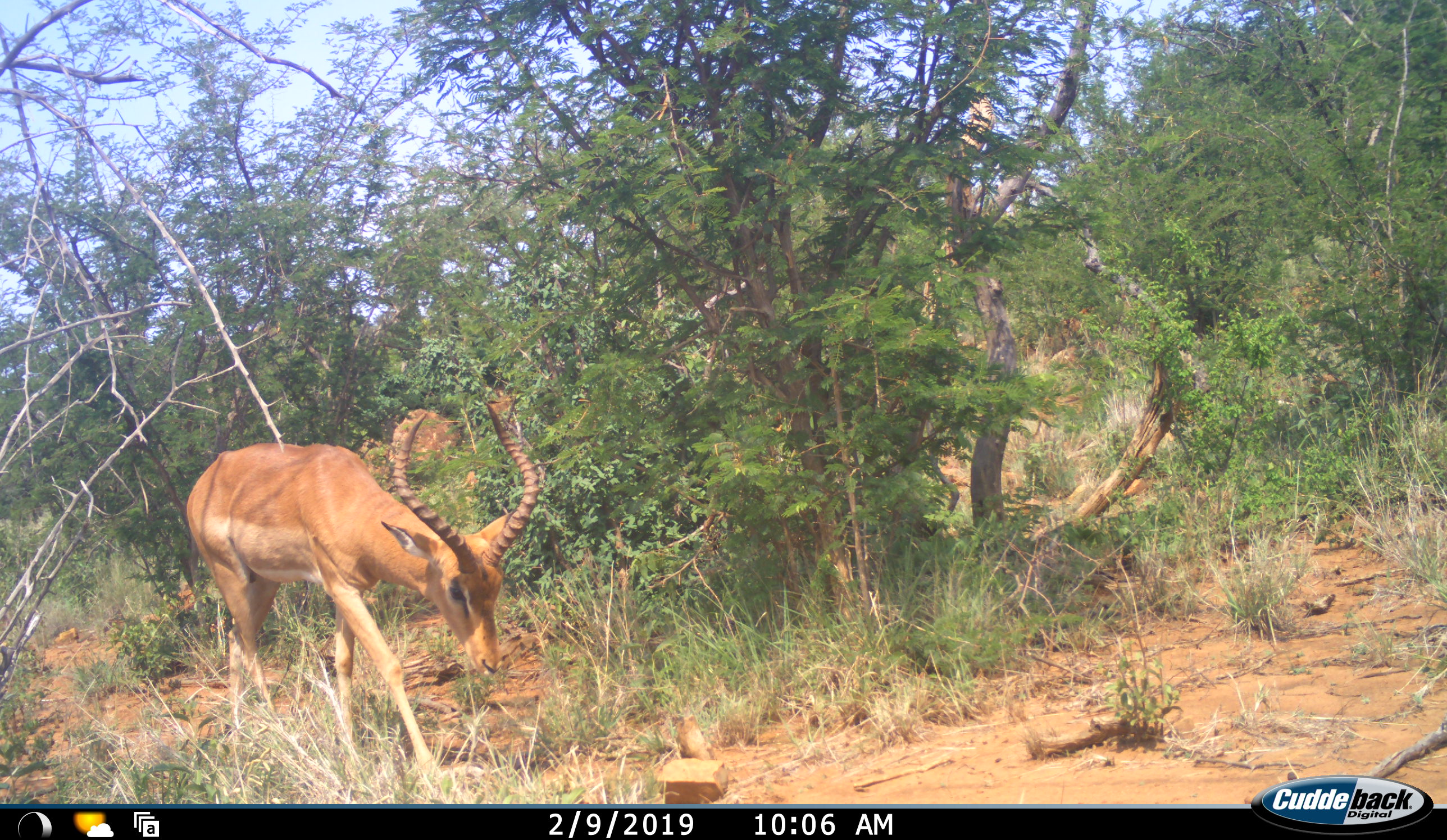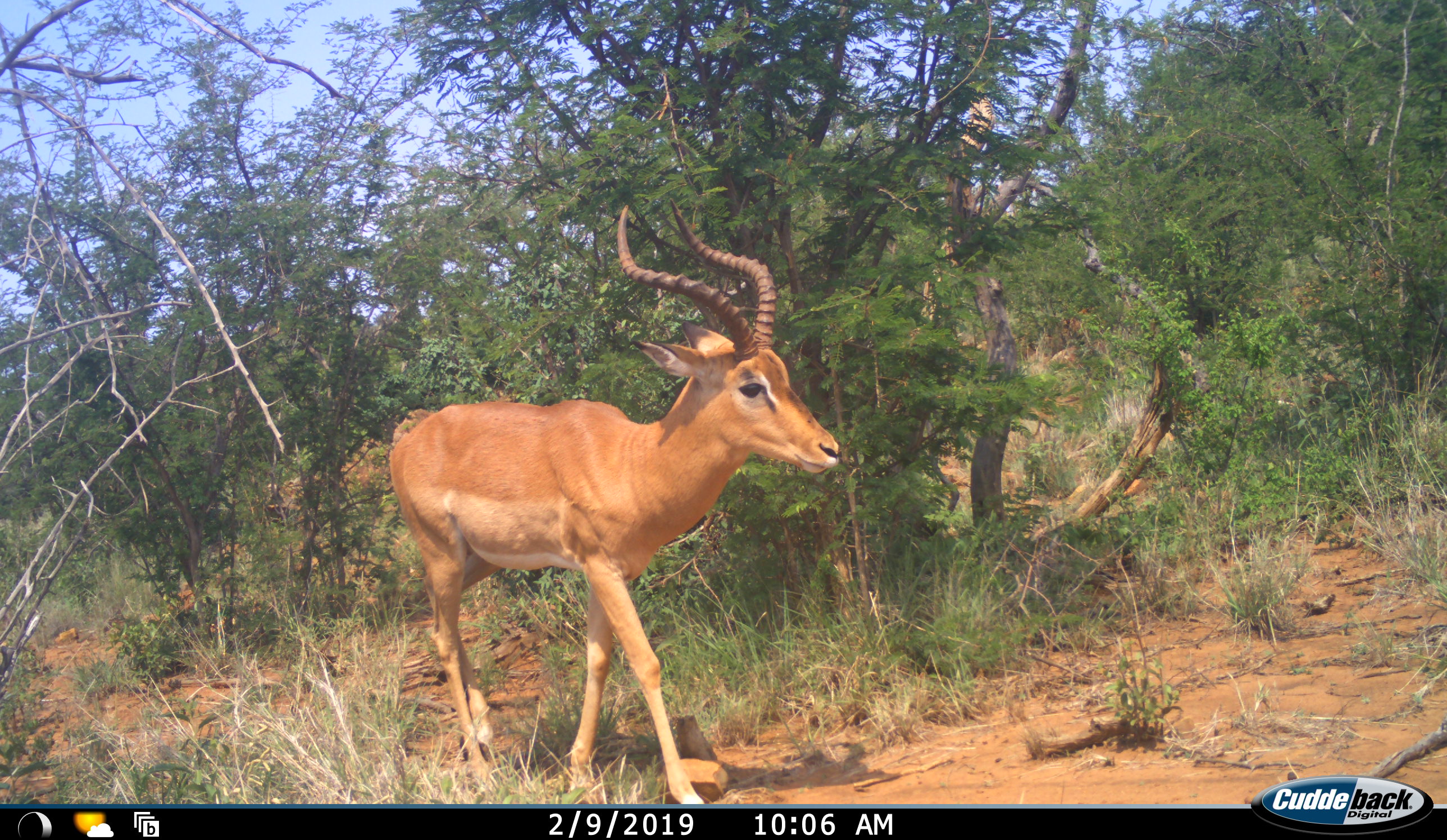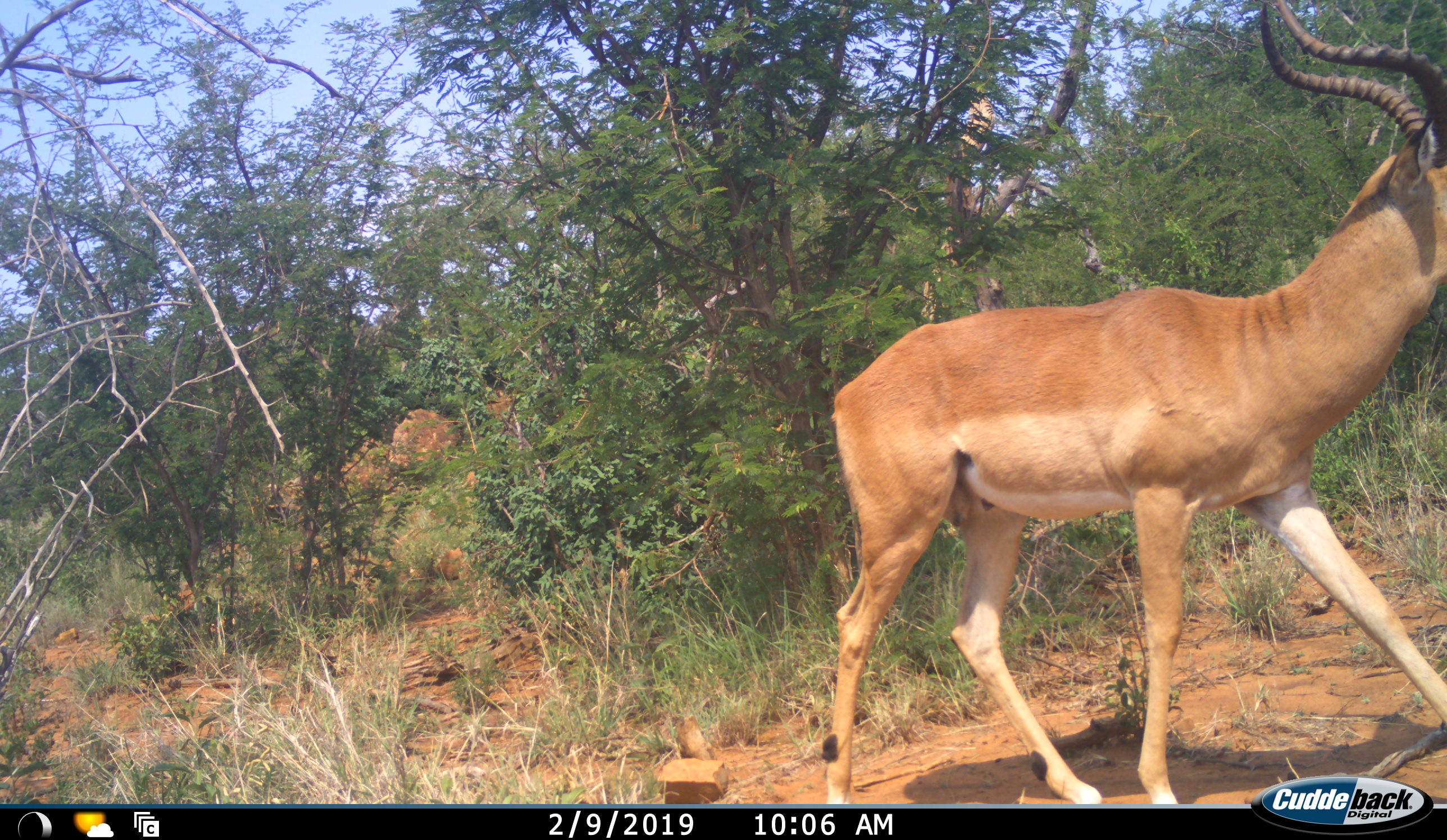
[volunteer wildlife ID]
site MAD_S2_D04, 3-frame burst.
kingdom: Animalia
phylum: Chordata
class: Mammalia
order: Artiodactyla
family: Bovidae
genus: Aepyceros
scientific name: Aepyceros melampus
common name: impala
Impala (Aepyceros melampus), count 1. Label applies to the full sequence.